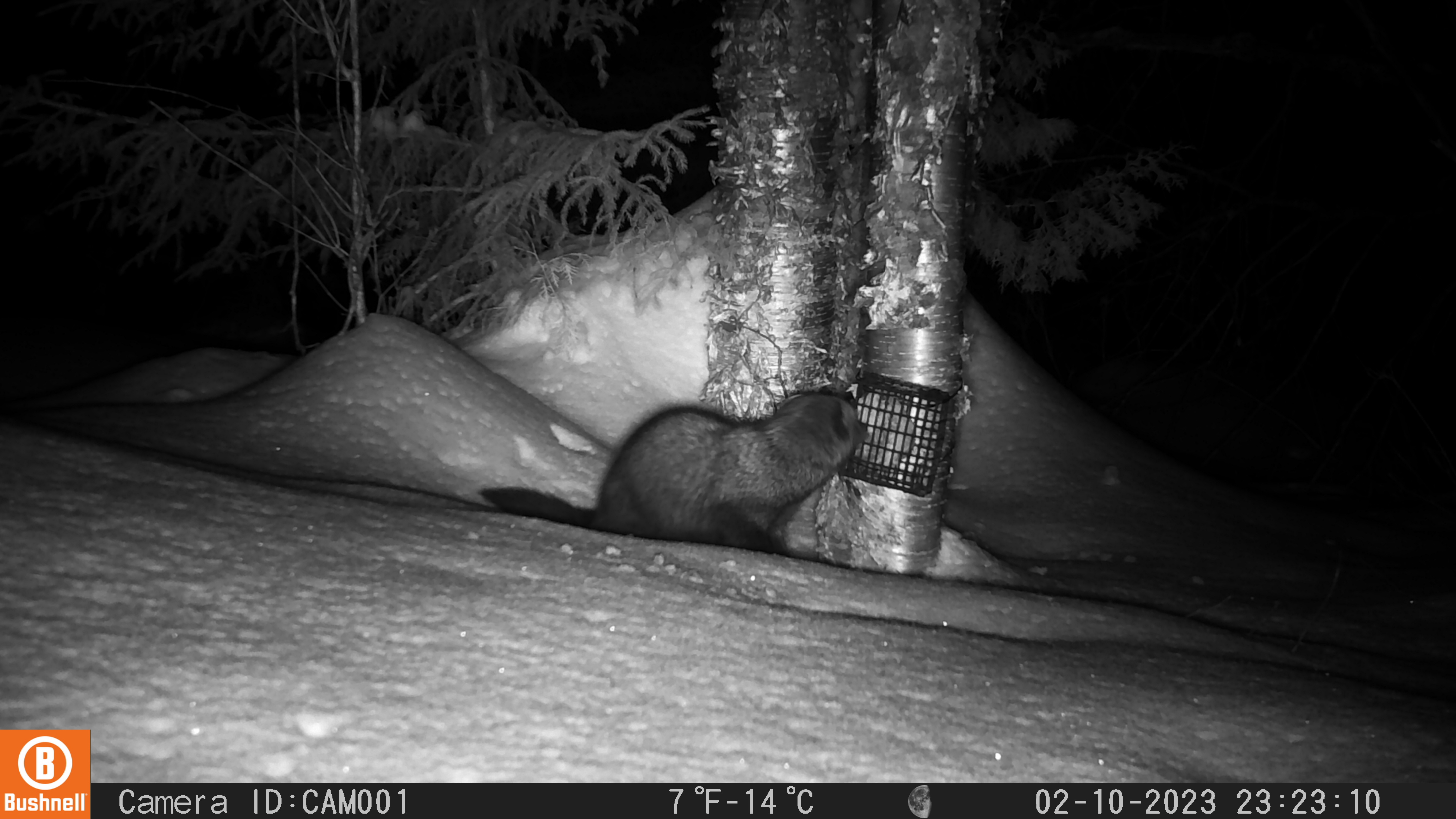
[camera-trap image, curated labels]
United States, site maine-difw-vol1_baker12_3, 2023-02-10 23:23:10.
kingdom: Animalia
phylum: Chordata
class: Mammalia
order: Carnivora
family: Mustelidae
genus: Pekania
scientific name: Pekania pennanti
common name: fisher